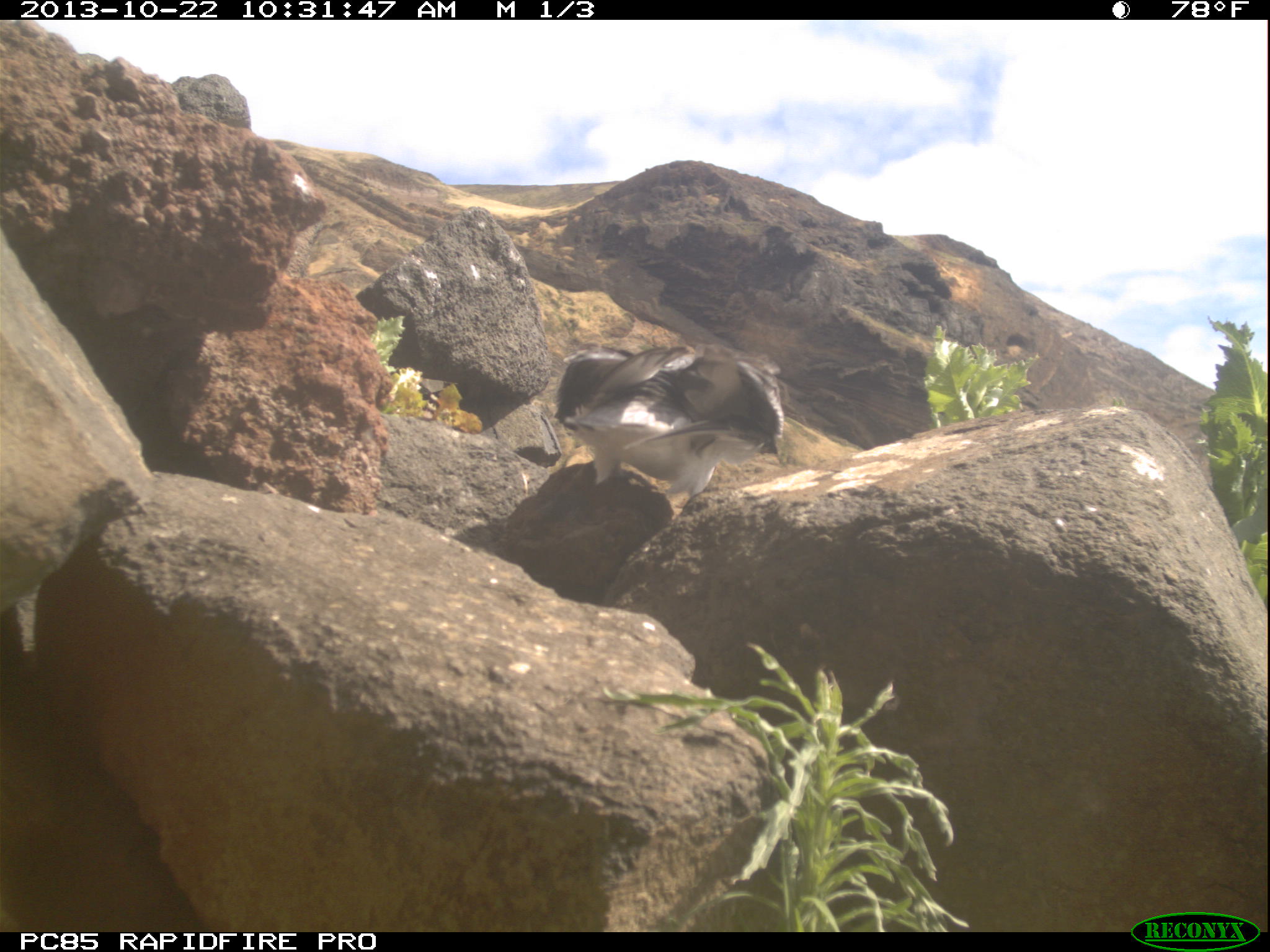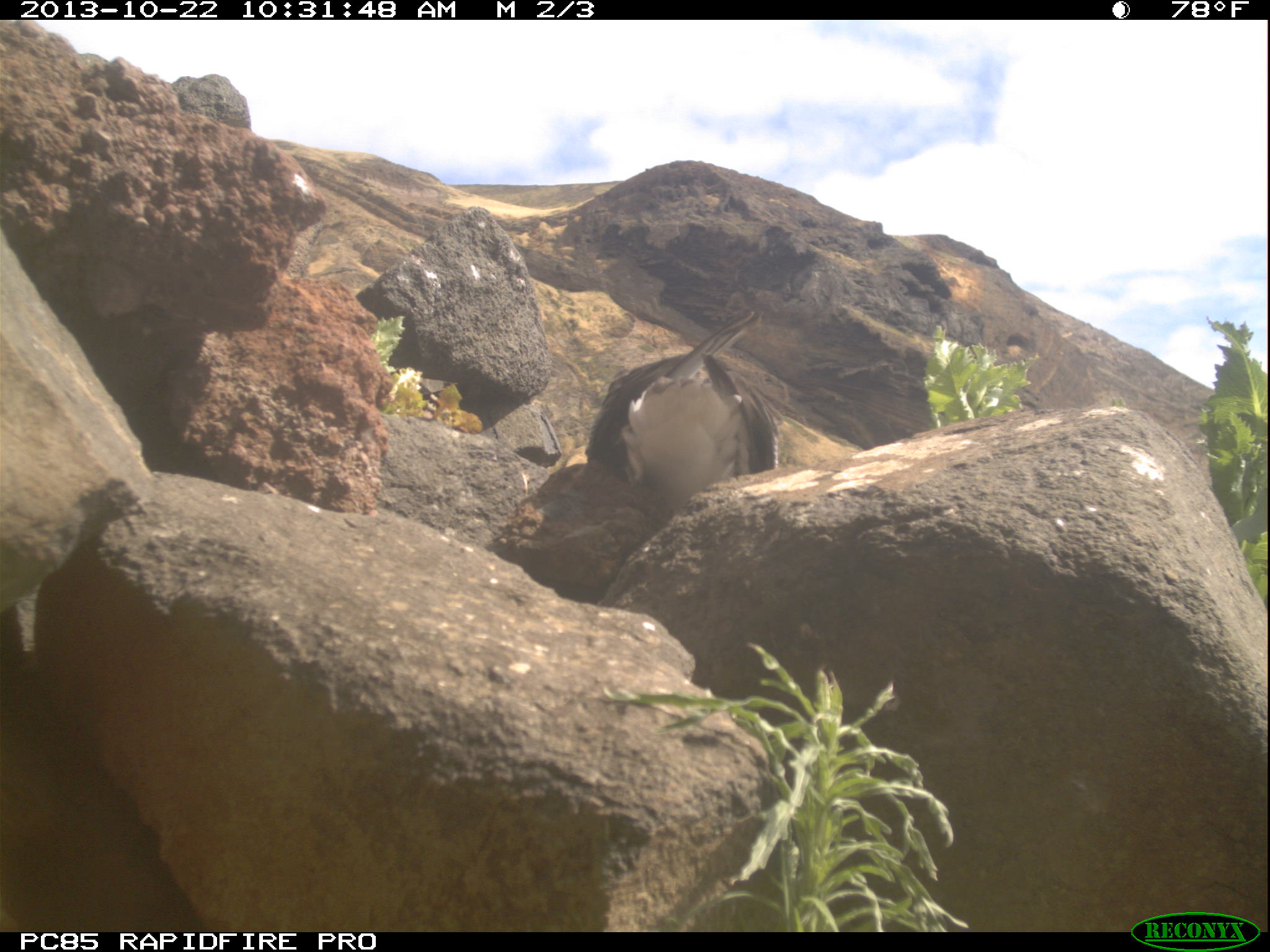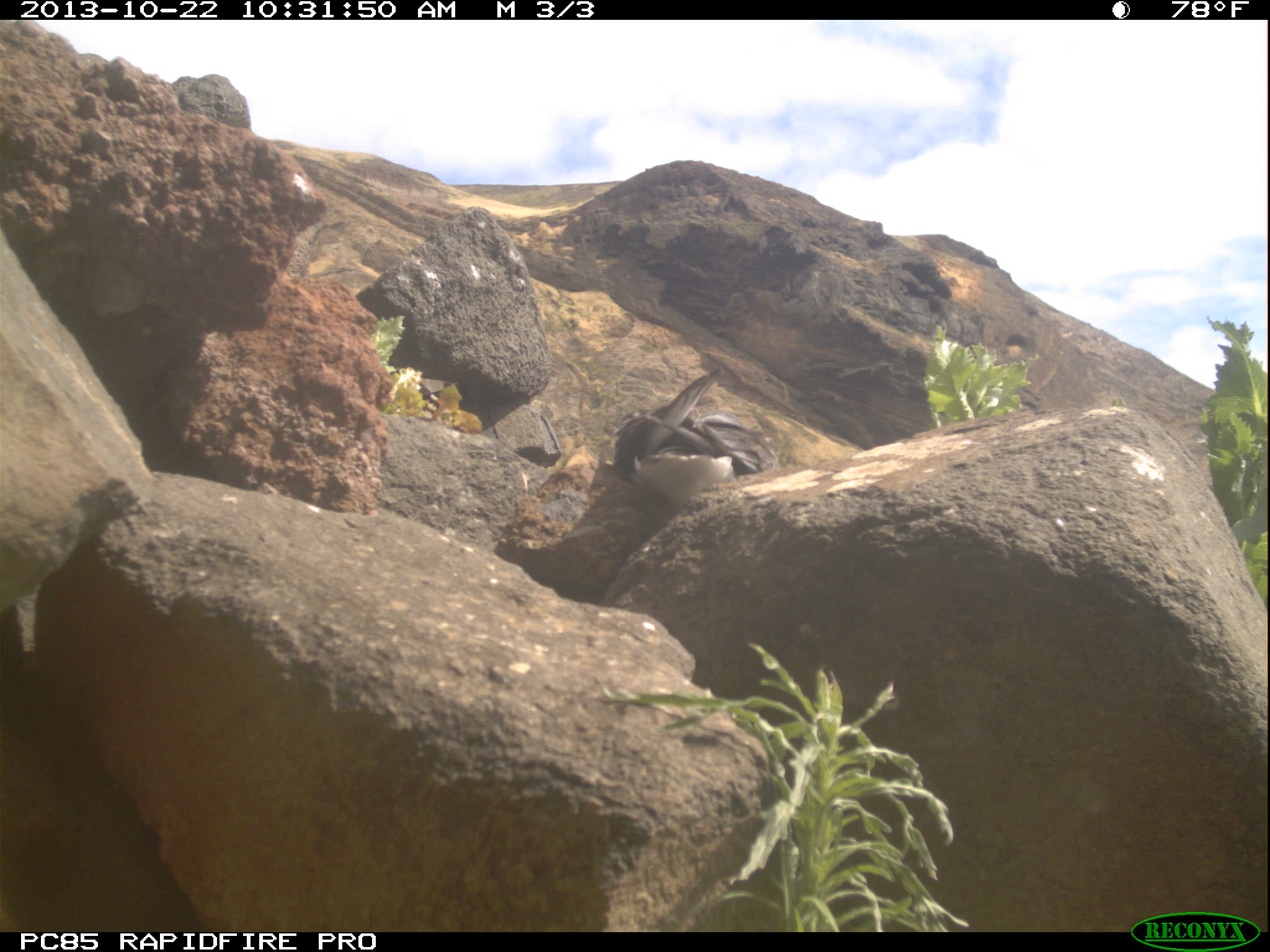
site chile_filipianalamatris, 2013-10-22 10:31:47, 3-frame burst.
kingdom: Animalia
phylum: Chordata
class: Aves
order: Procellariiformes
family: Procellariidae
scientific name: Procellariidae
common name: petrel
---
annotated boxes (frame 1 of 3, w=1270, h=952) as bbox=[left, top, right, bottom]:
petrel: bbox=[532, 345, 791, 522]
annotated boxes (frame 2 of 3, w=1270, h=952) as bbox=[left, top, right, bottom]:
petrel: bbox=[580, 308, 776, 607]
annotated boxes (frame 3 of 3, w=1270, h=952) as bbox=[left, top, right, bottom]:
petrel: bbox=[593, 376, 786, 509]